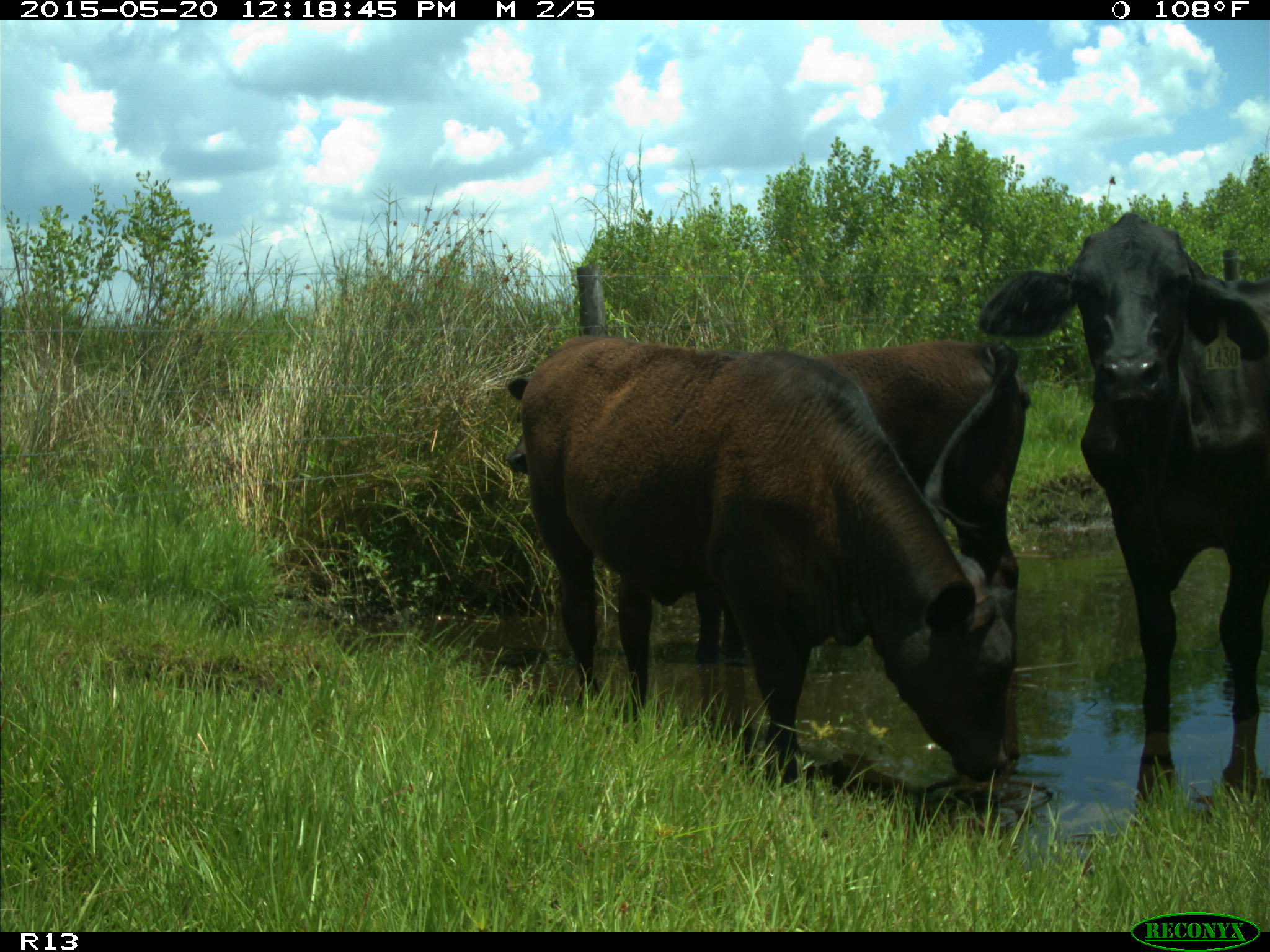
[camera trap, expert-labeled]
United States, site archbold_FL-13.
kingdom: Animalia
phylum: Chordata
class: Mammalia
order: Artiodactyla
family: Bovidae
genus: Bos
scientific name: Bos taurus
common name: domestic cow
Bos taurus (domestic cow).